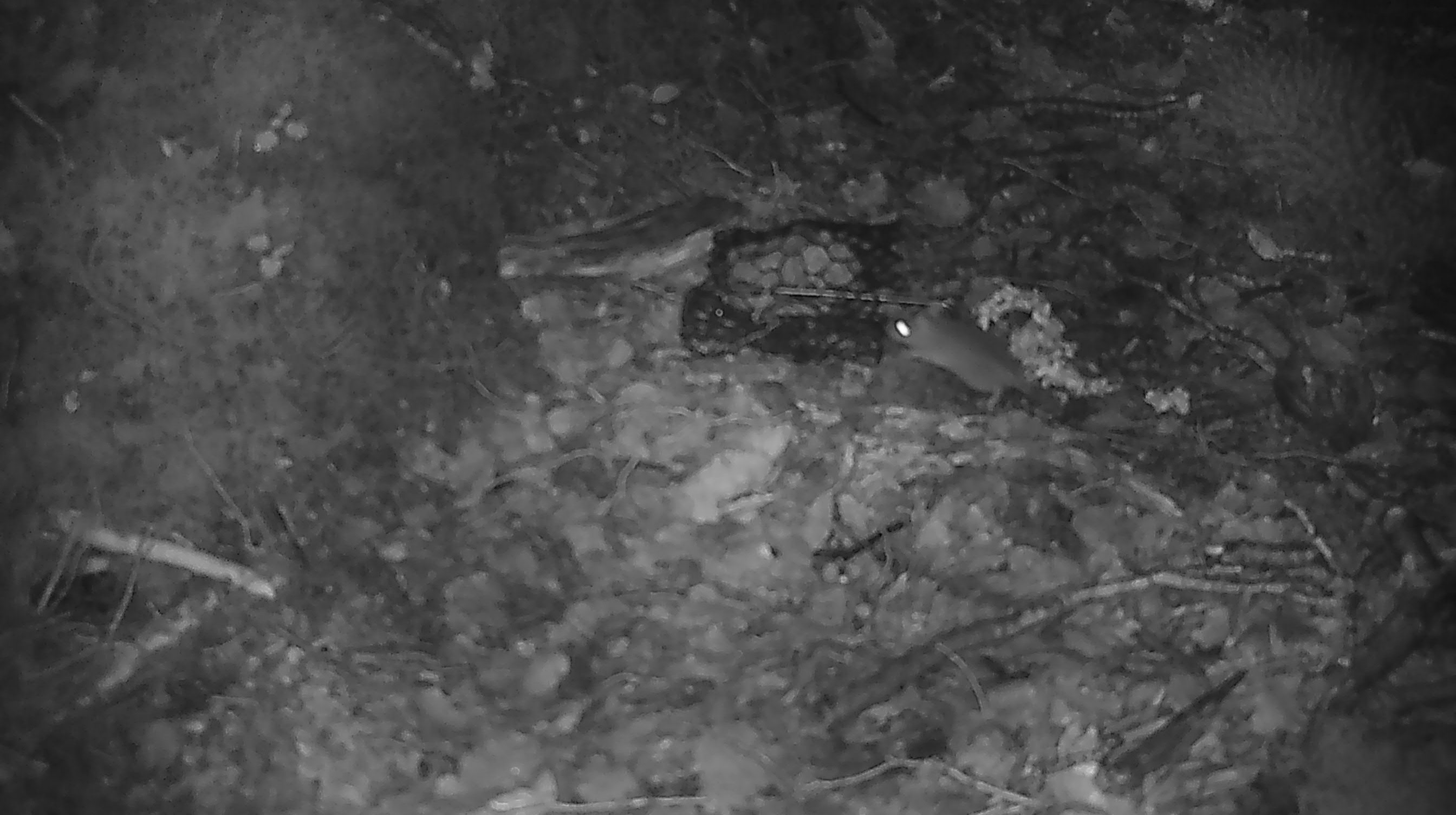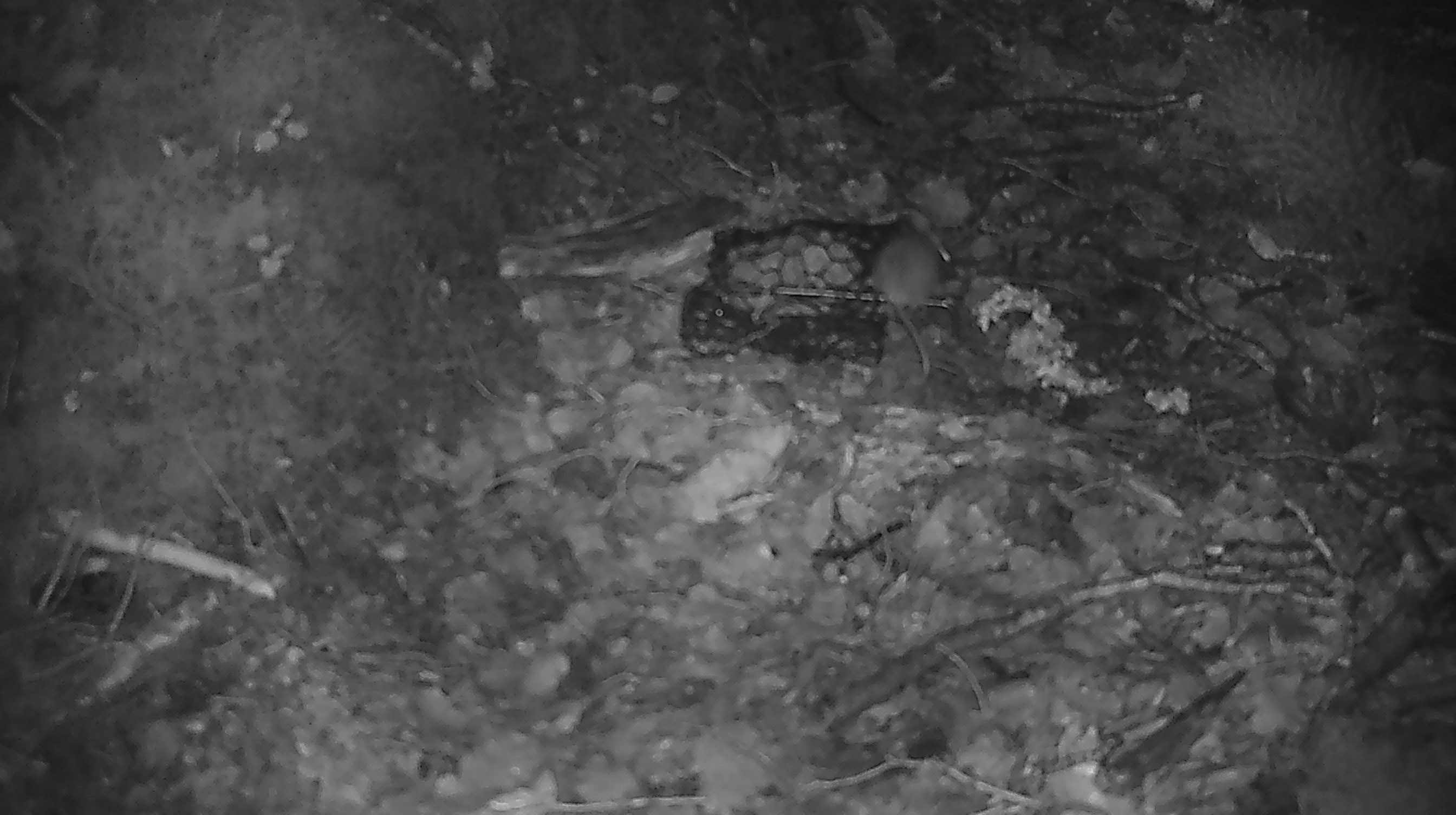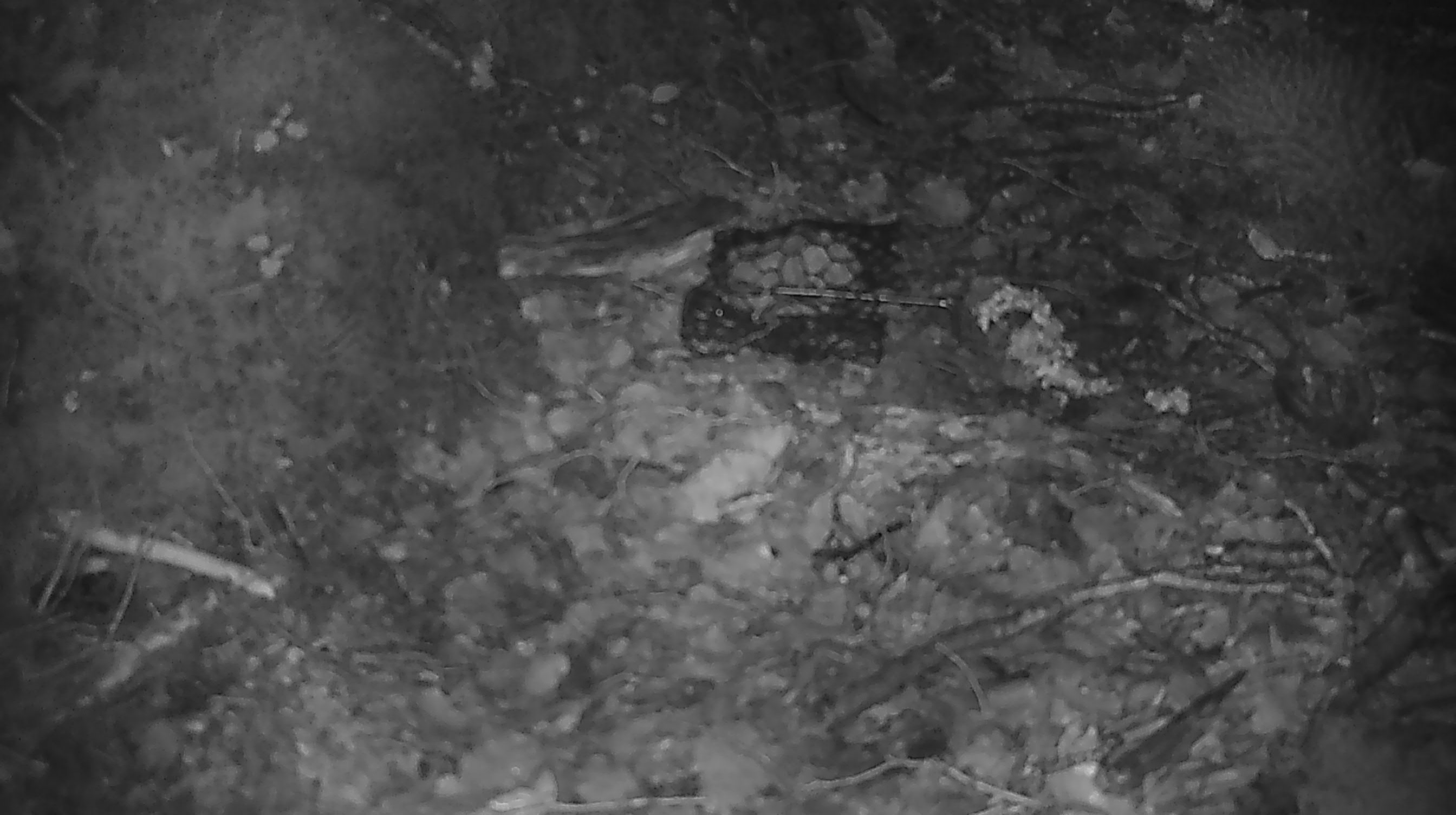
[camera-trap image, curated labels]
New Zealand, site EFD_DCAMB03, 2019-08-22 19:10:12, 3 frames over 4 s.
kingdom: Animalia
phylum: Chordata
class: Mammalia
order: Rodentia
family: Muridae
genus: Mus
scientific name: Mus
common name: mouse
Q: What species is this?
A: Mouse (Mus).